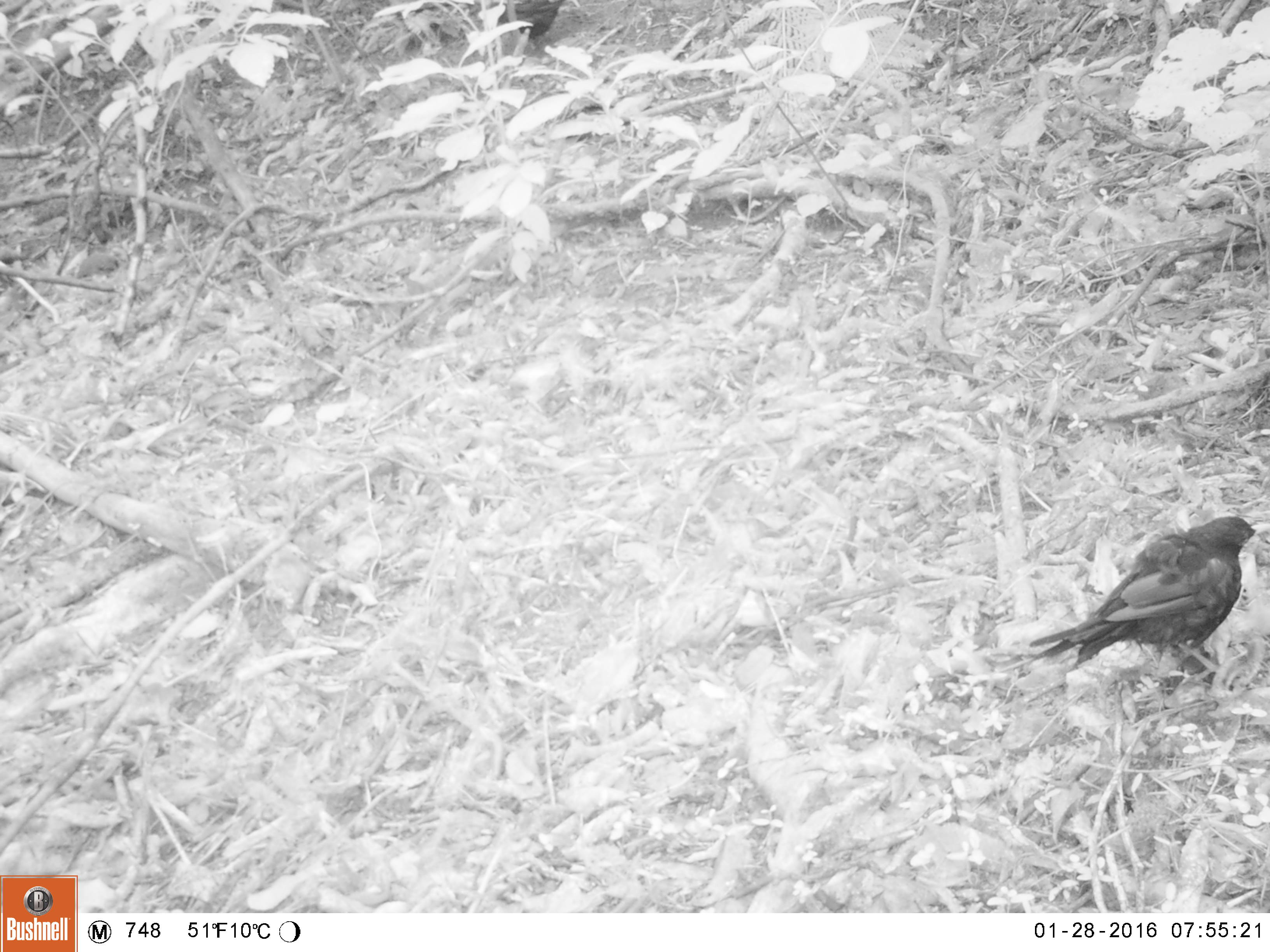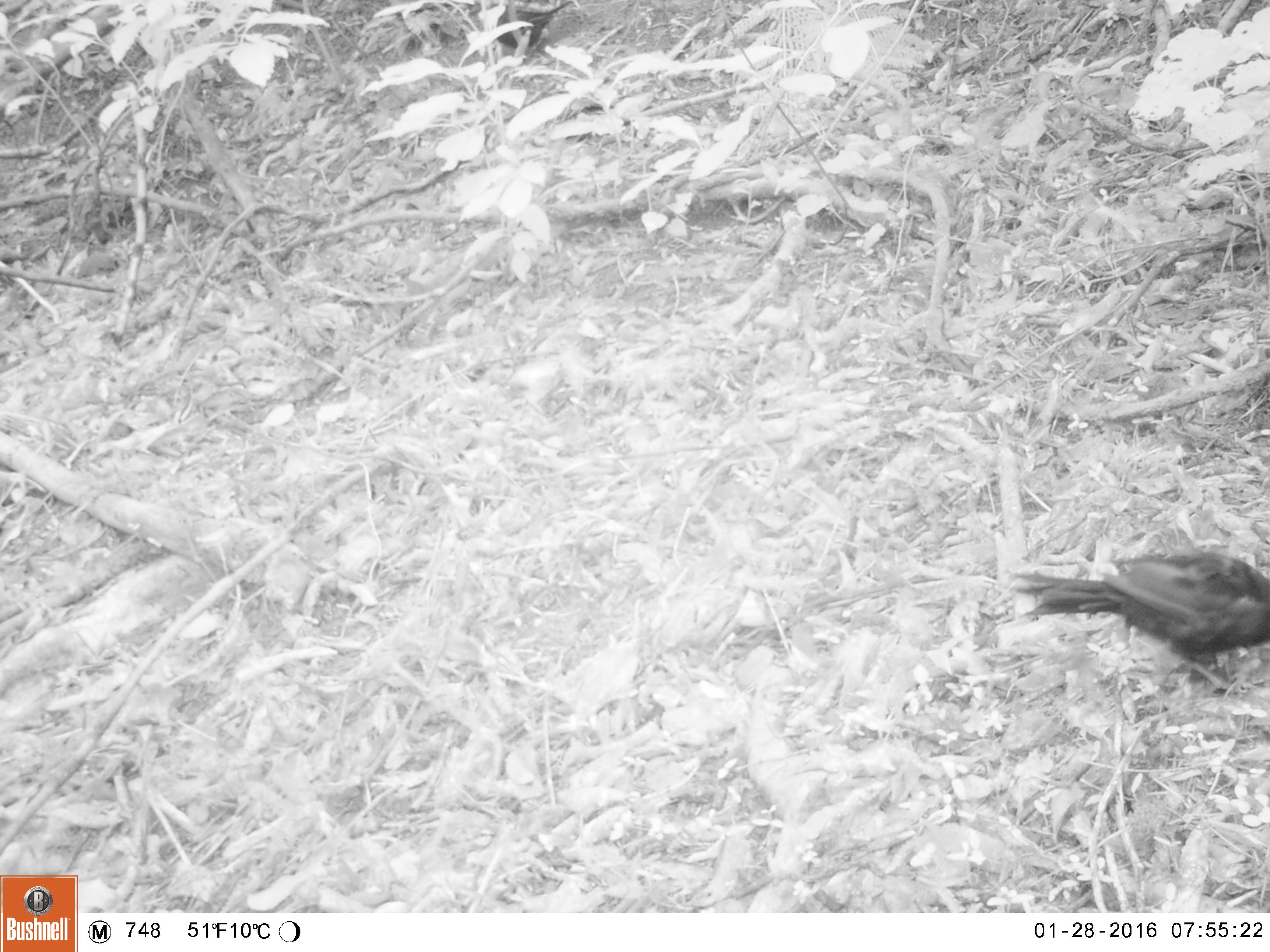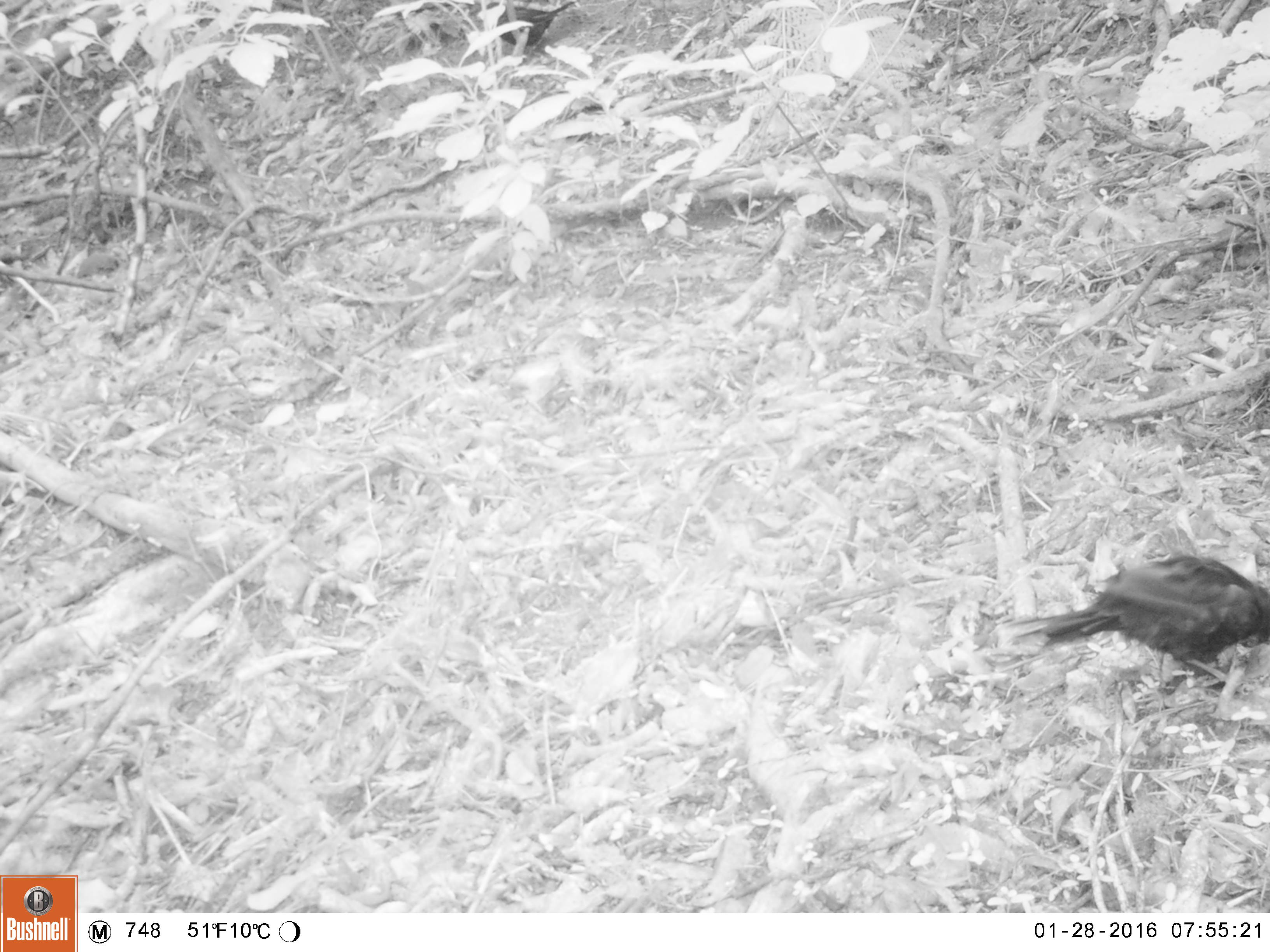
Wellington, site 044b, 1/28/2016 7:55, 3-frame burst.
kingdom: Animalia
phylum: Chordata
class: Aves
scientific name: Aves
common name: bird